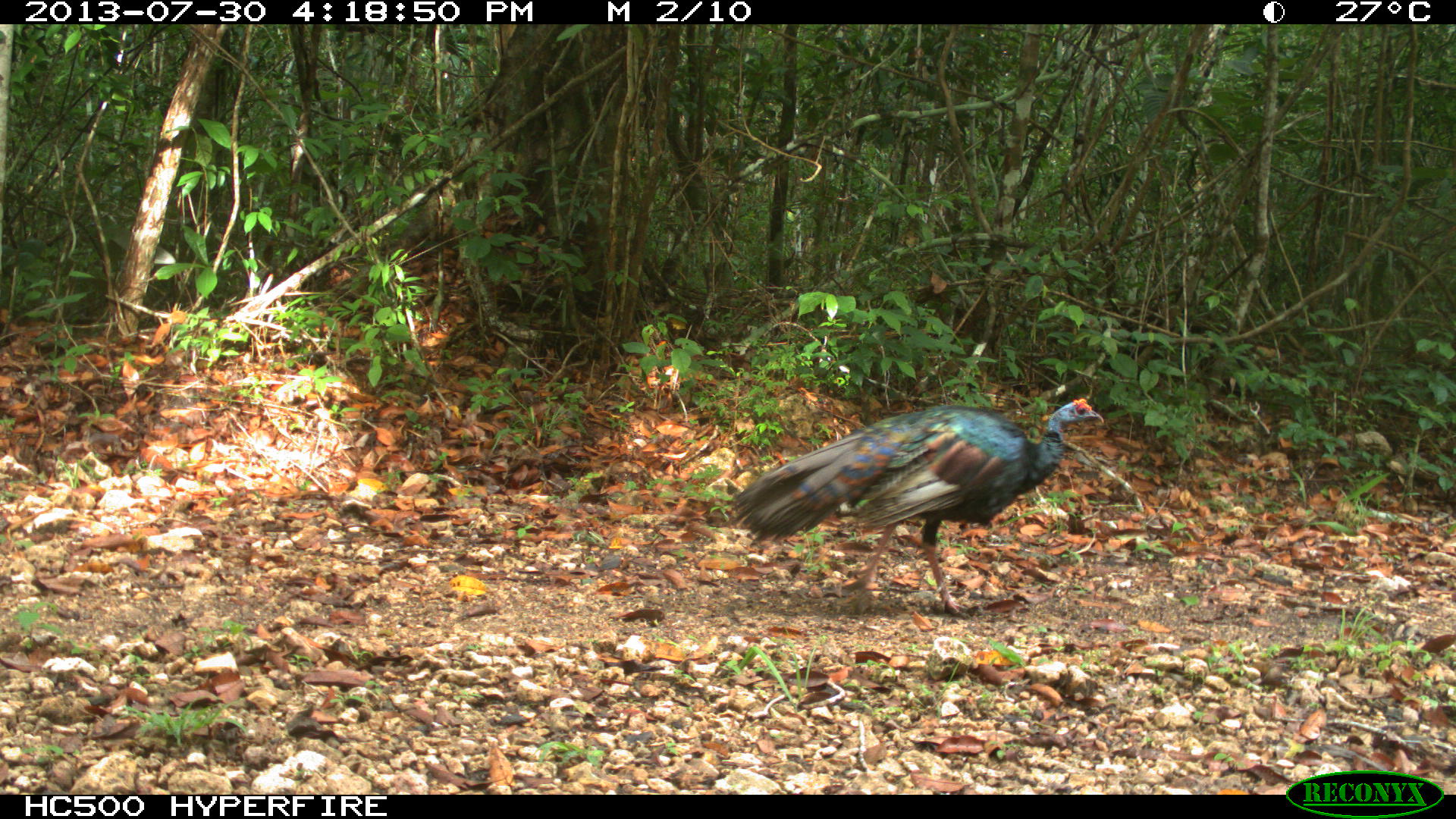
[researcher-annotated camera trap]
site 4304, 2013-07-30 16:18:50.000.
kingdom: Animalia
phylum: Chordata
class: Aves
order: Galliformes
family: Phasianidae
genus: Meleagris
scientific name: Meleagris ocellata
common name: ocellated turkey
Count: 1.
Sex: female.